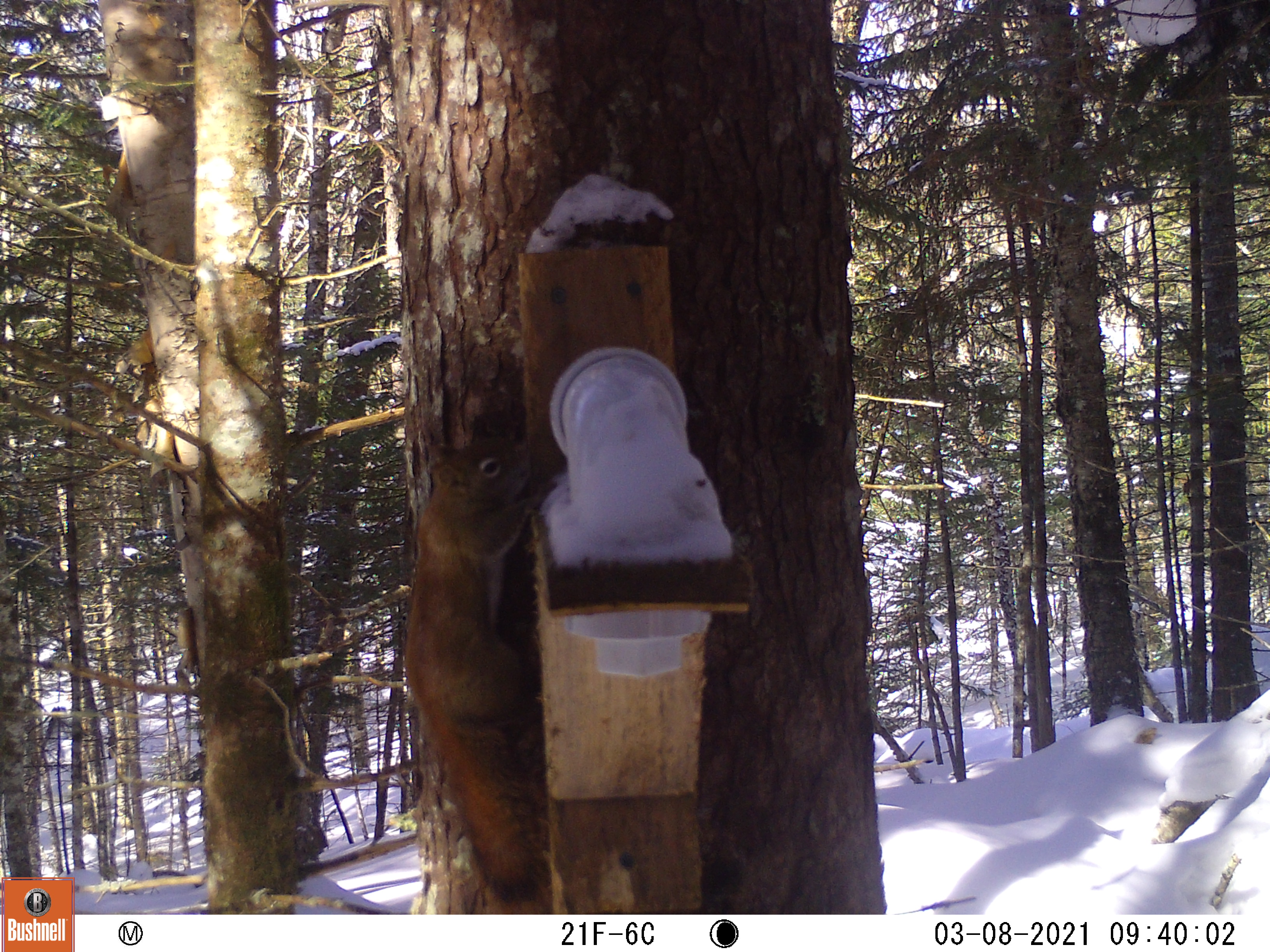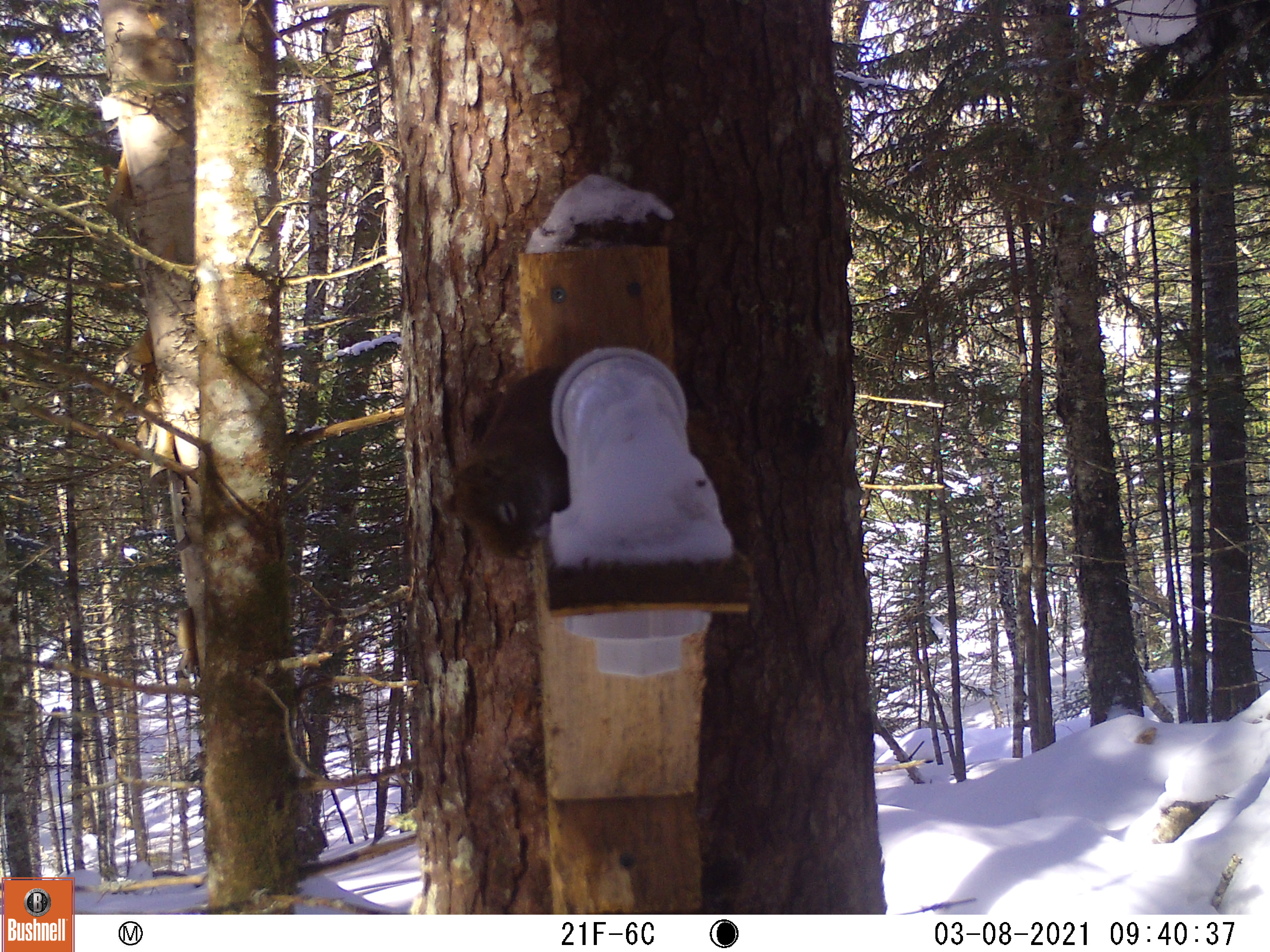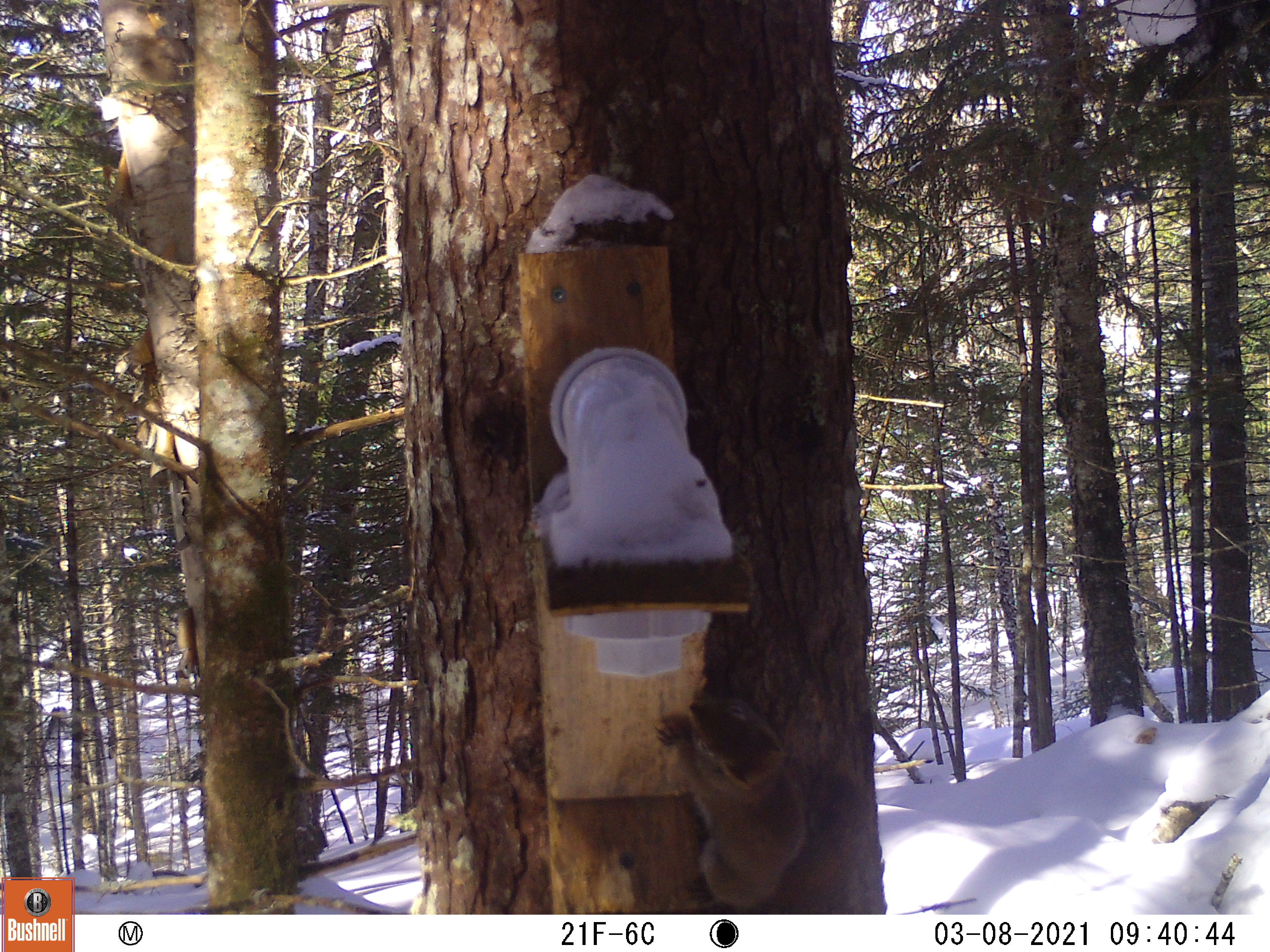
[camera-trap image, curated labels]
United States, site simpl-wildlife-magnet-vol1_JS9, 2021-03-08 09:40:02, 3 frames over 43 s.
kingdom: Animalia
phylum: Chordata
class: Mammalia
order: Rodentia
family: Sciuridae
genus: Tamiasciurus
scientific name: Tamiasciurus hudsonicus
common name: red squirrel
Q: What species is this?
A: Red squirrel (Tamiasciurus hudsonicus).